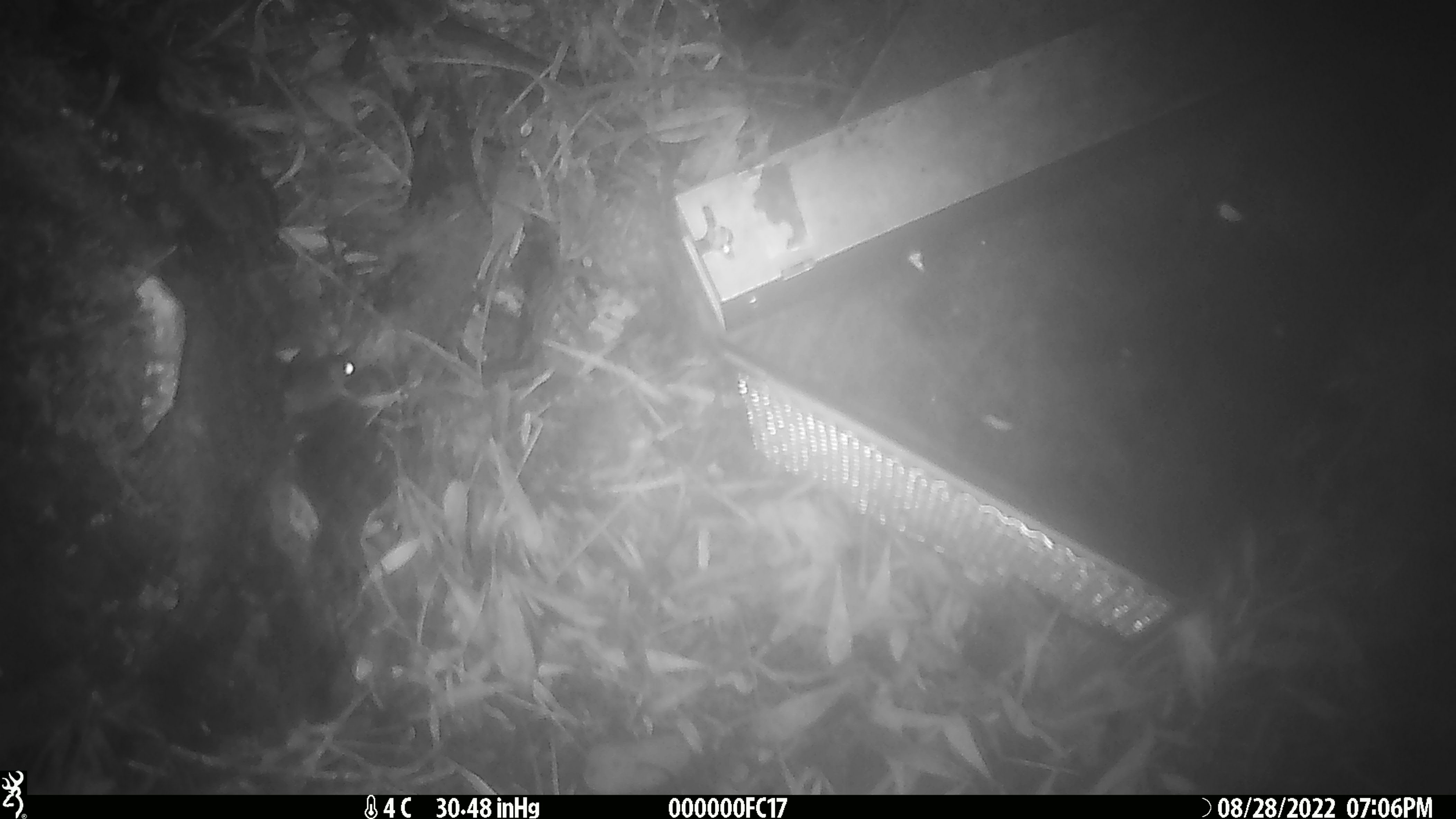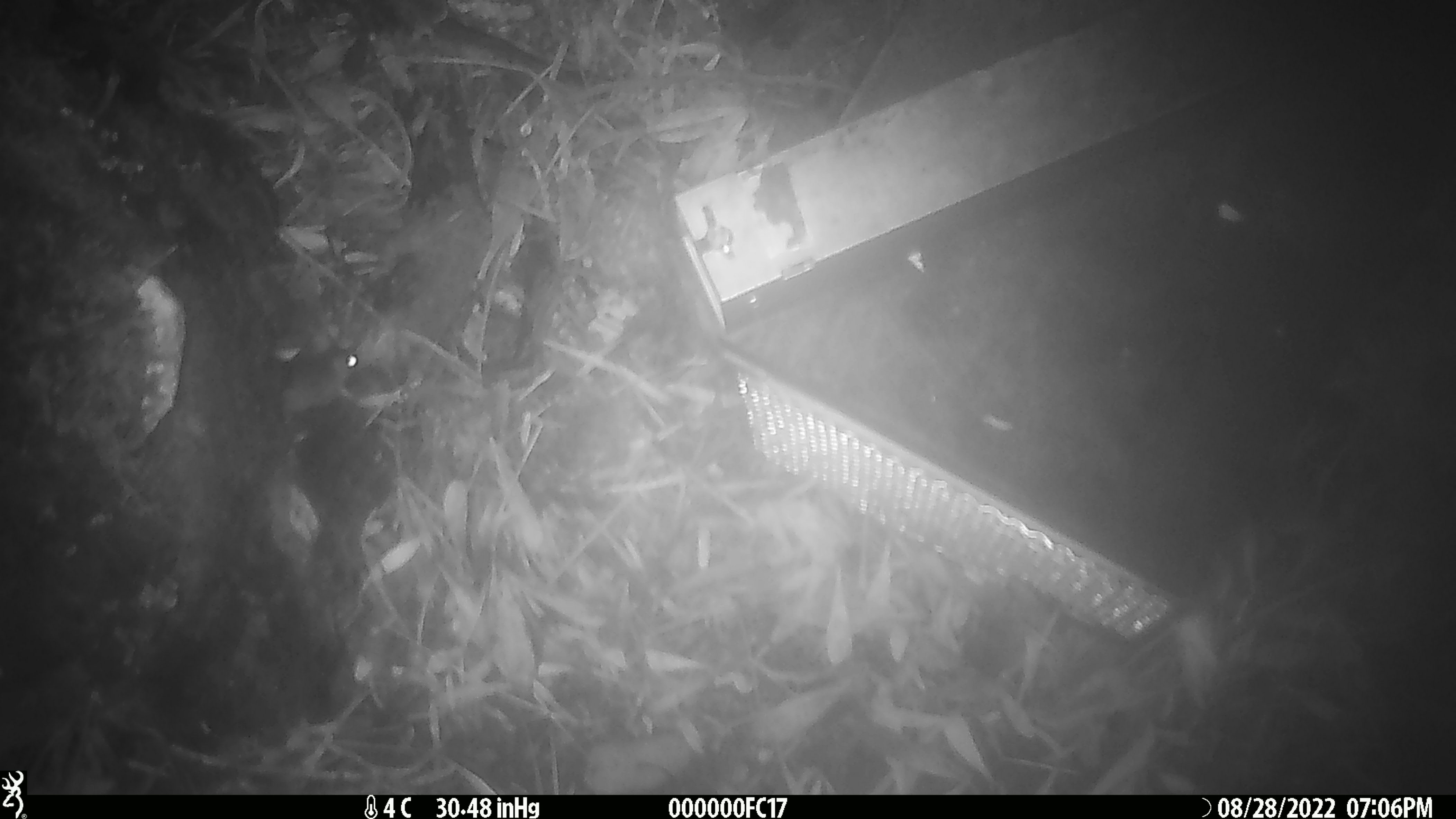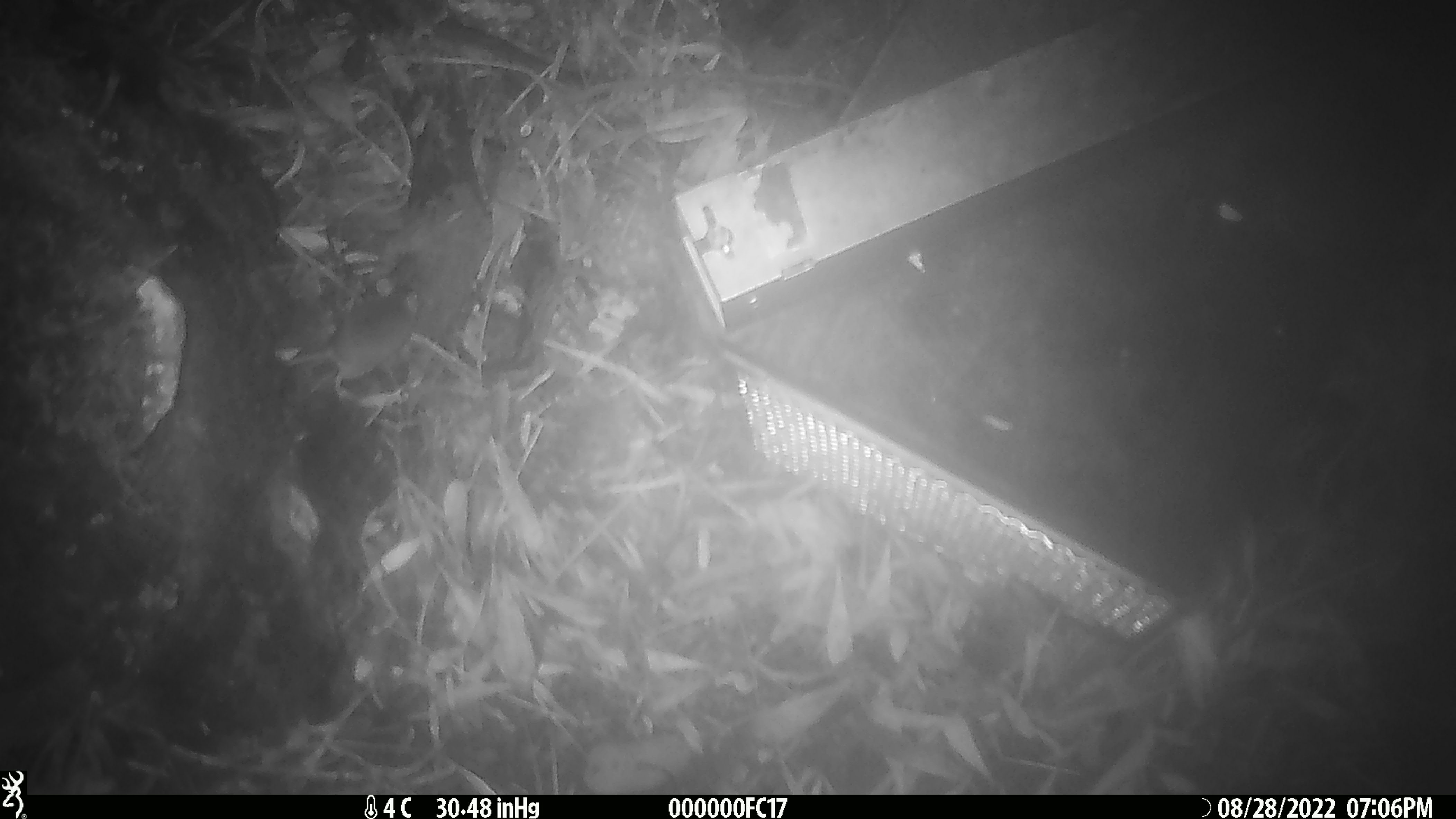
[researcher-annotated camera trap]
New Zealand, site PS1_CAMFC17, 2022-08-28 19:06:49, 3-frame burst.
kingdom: Animalia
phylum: Chordata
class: Mammalia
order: Rodentia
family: Muridae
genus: Mus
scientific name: Mus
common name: mouse